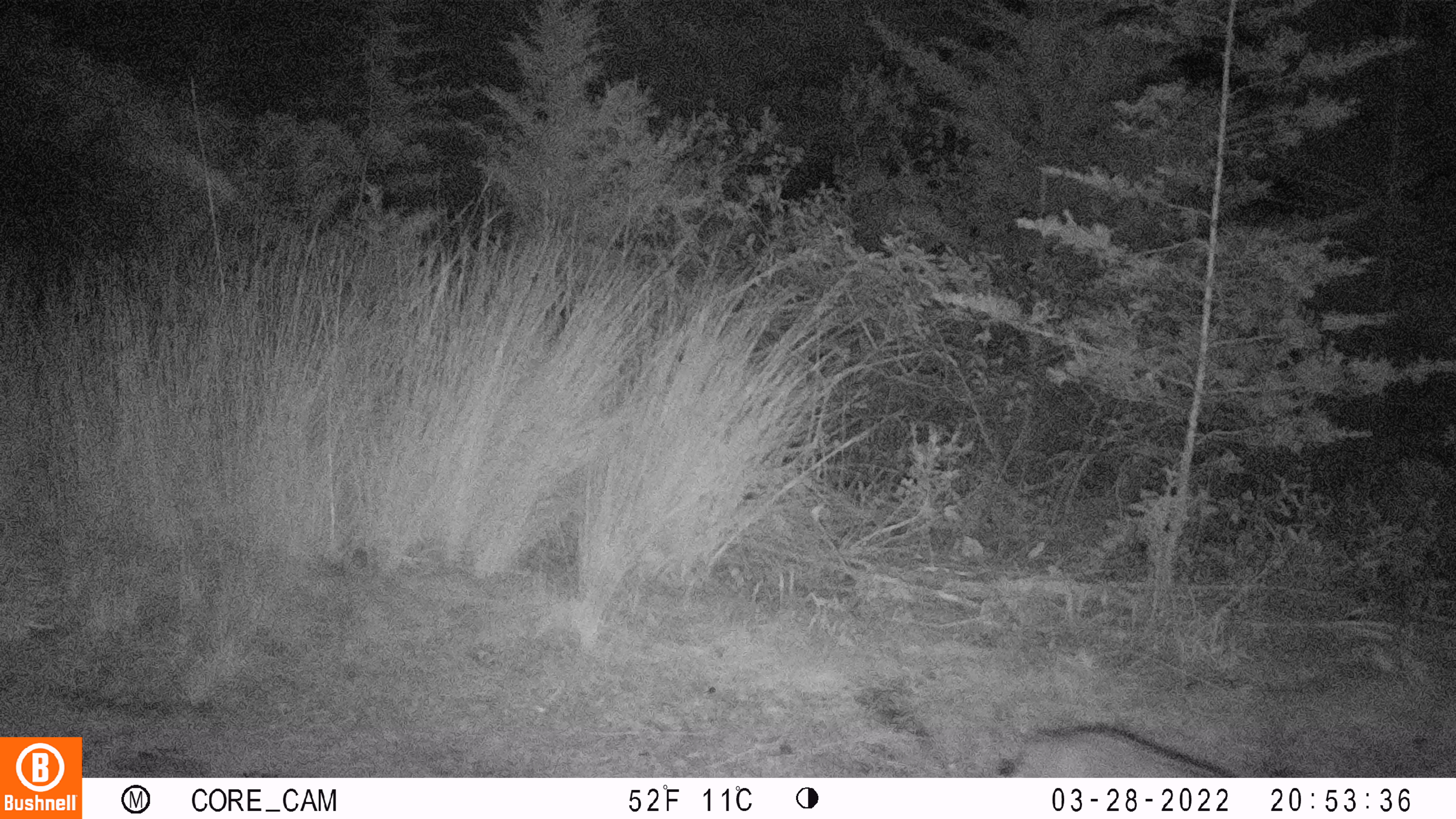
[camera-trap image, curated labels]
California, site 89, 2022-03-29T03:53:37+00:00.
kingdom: Animalia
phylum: Chordata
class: Mammalia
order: Carnivora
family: Canidae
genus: Urocyon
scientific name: Urocyon cinereoargenteus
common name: gray fox